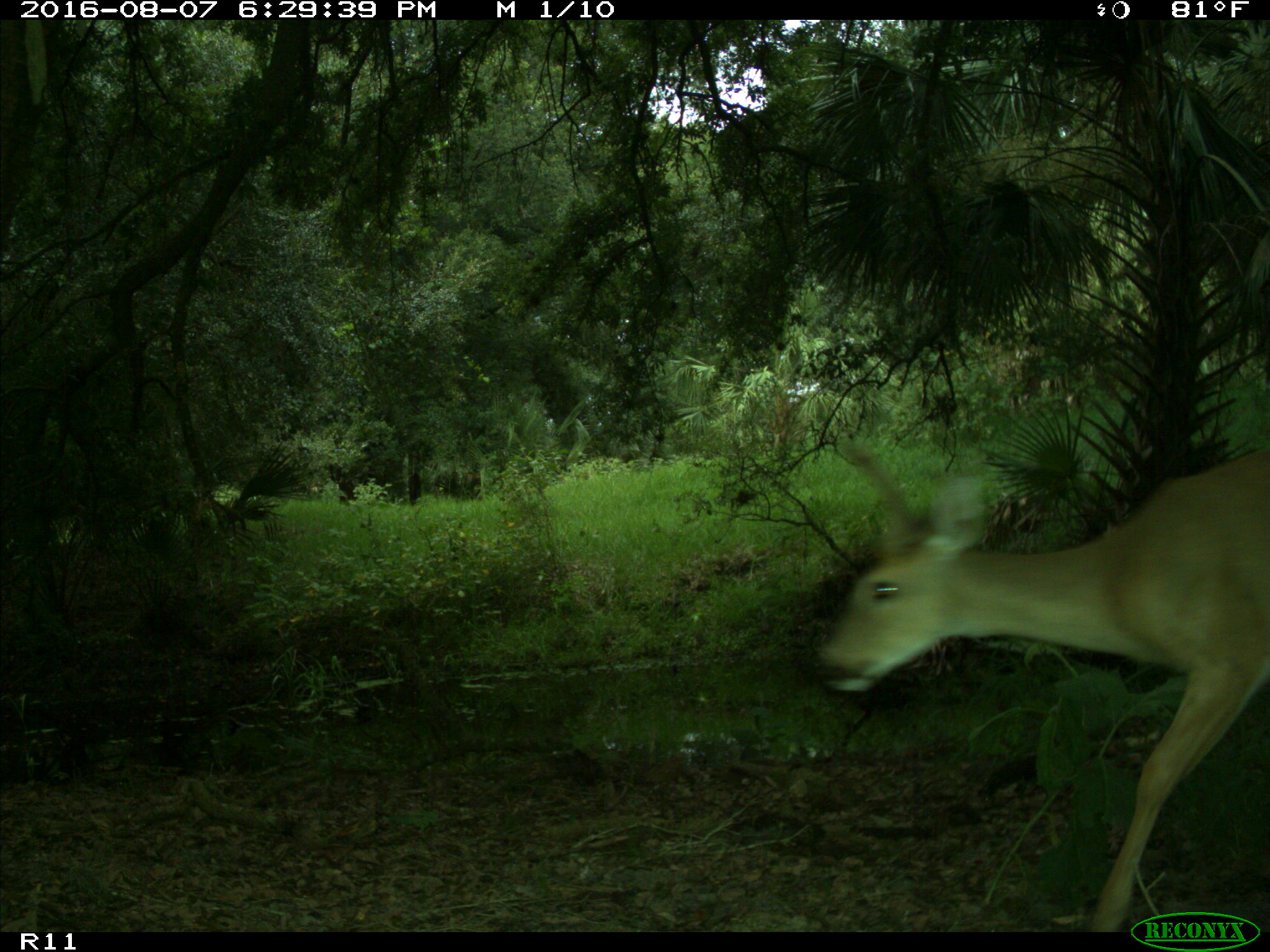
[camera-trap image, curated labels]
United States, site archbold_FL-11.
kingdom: Animalia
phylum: Chordata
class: Mammalia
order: Artiodactyla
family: Cervidae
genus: Odocoileus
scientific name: Odocoileus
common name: deer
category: unidentified deer